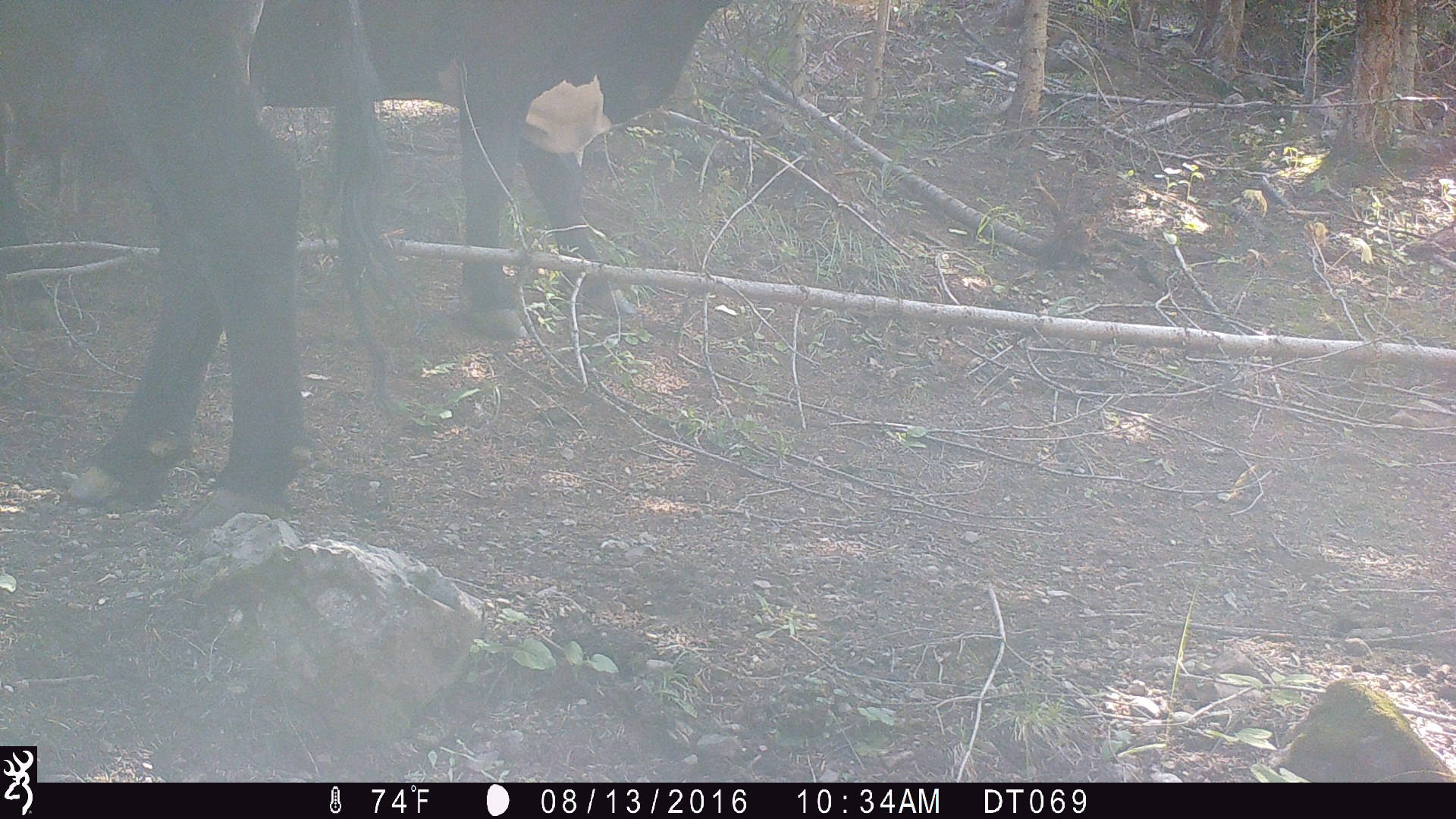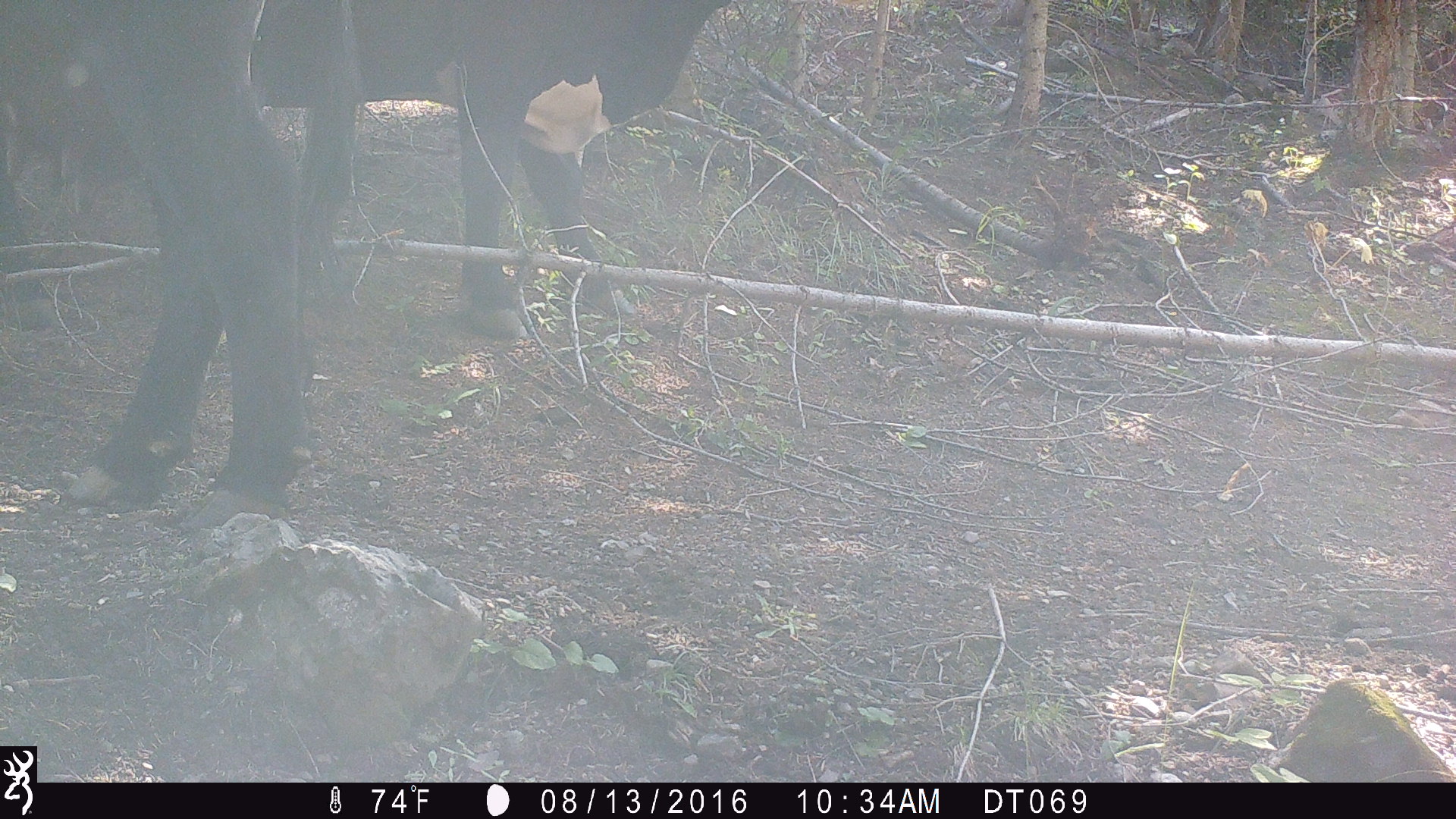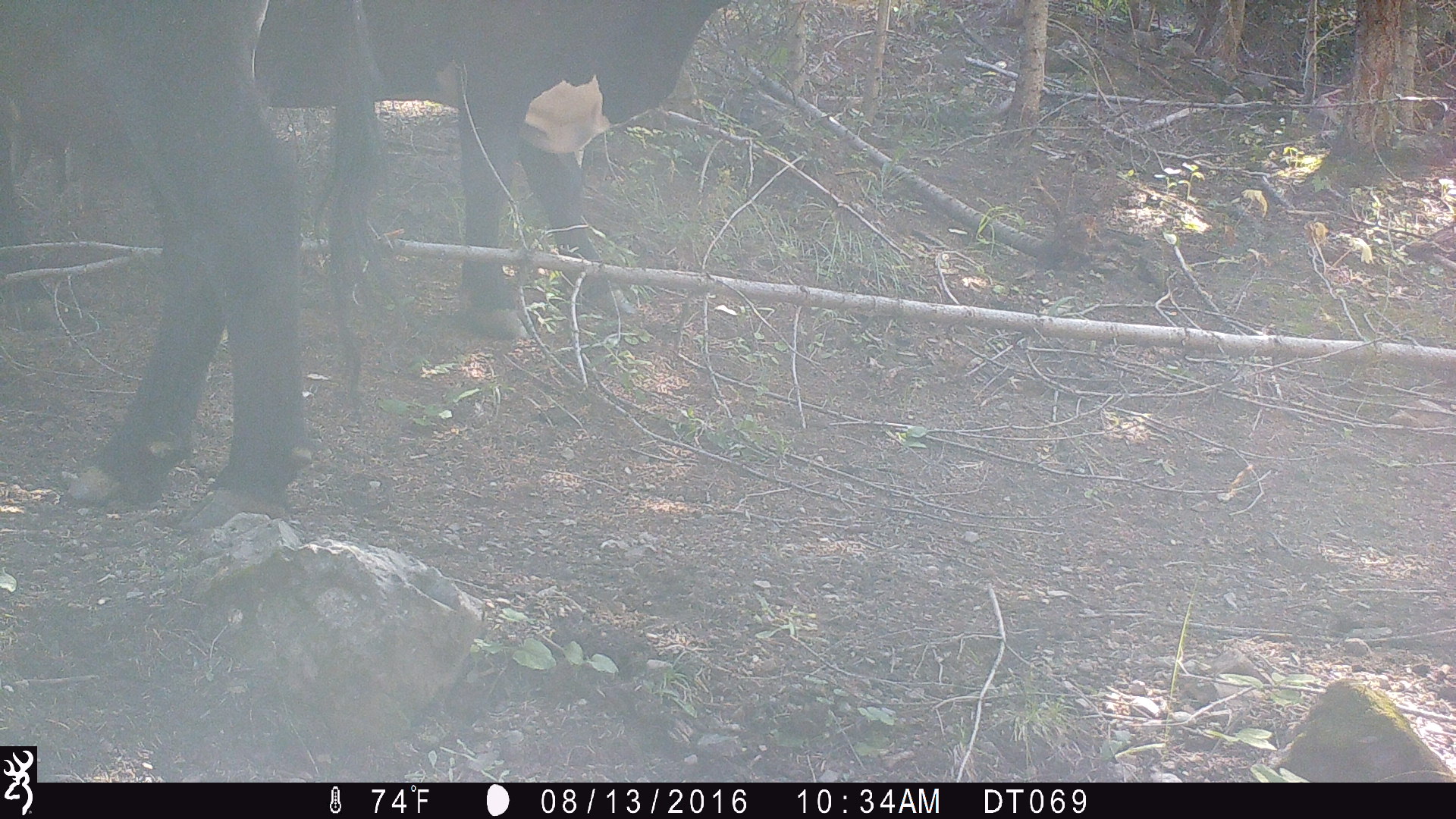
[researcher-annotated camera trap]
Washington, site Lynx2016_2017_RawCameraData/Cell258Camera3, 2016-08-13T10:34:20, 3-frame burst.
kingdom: Animalia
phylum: Chordata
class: Mammalia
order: Artiodactyla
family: Bovidae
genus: Bos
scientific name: Bos taurus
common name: domestic cattle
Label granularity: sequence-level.